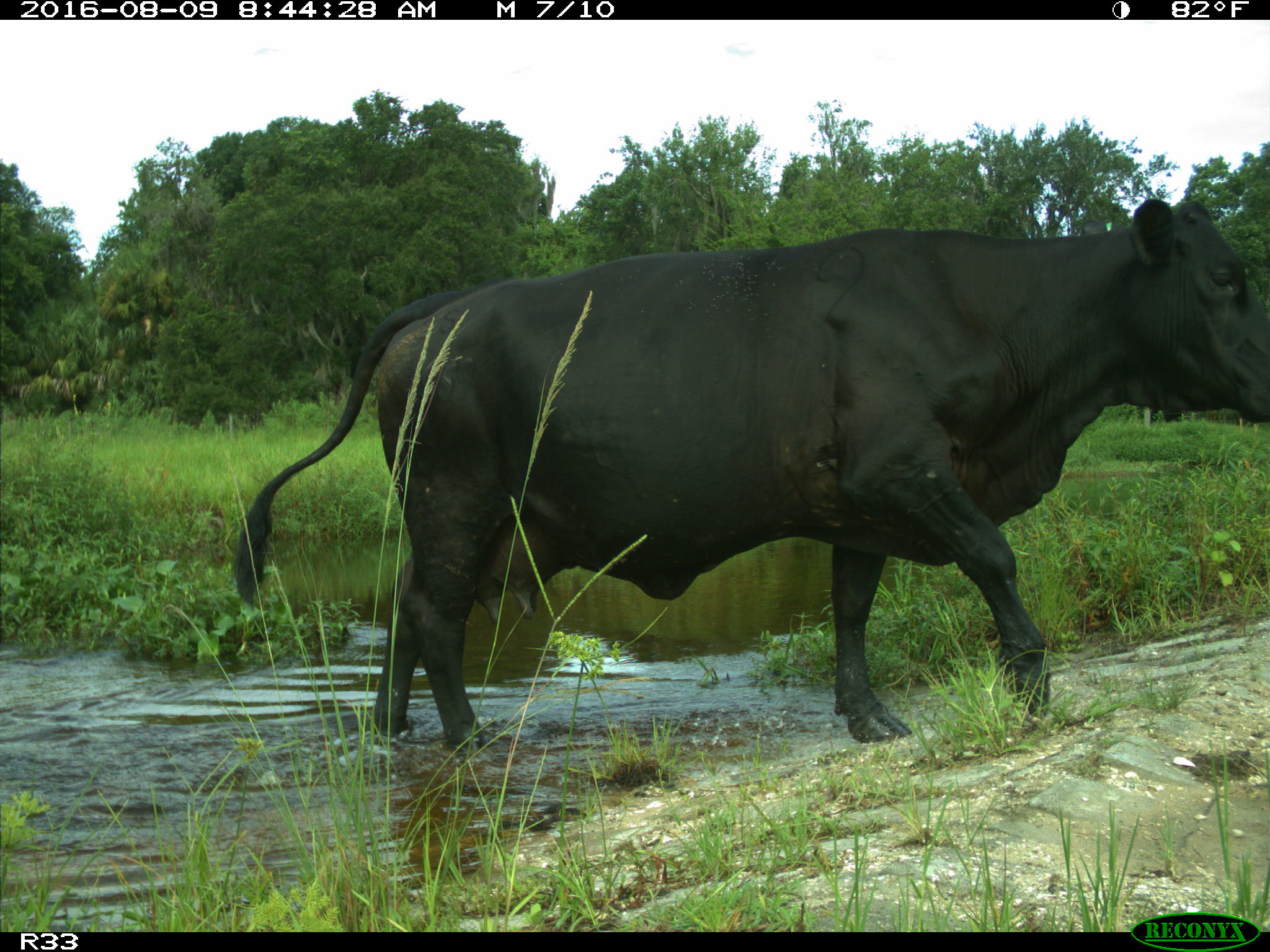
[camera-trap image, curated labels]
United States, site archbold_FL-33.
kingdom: Animalia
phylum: Chordata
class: Mammalia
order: Artiodactyla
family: Bovidae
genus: Bos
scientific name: Bos taurus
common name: domestic cow